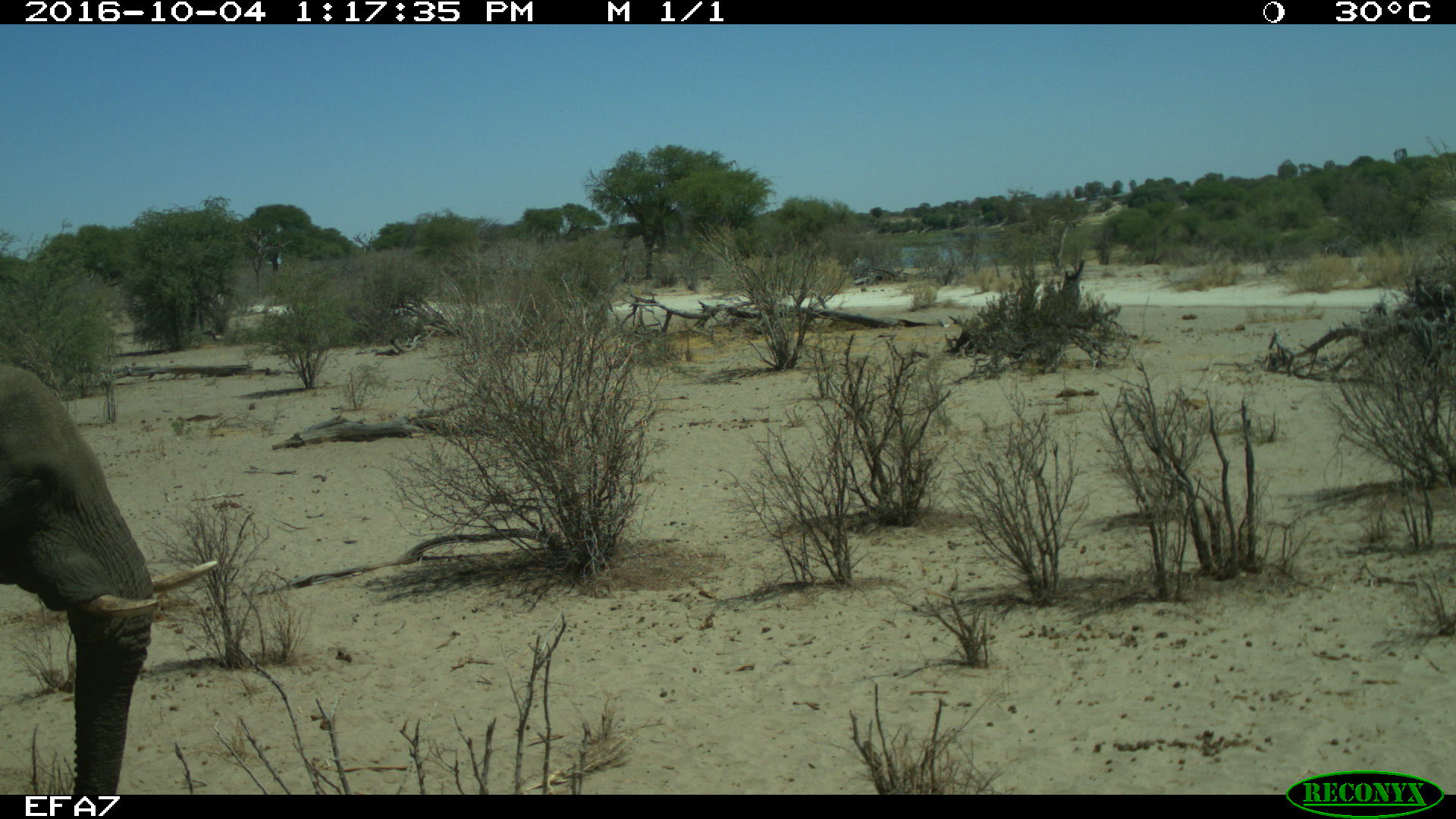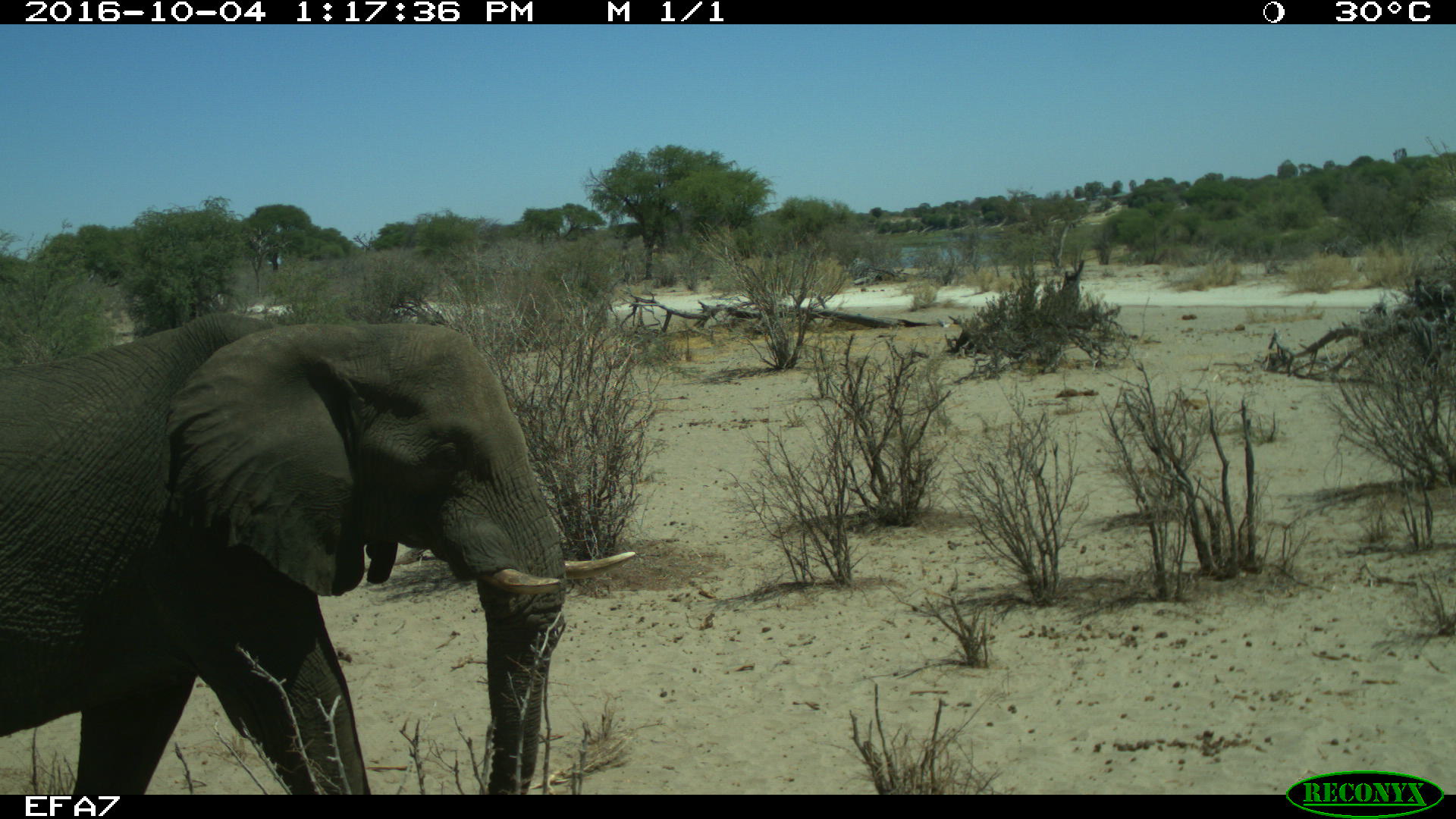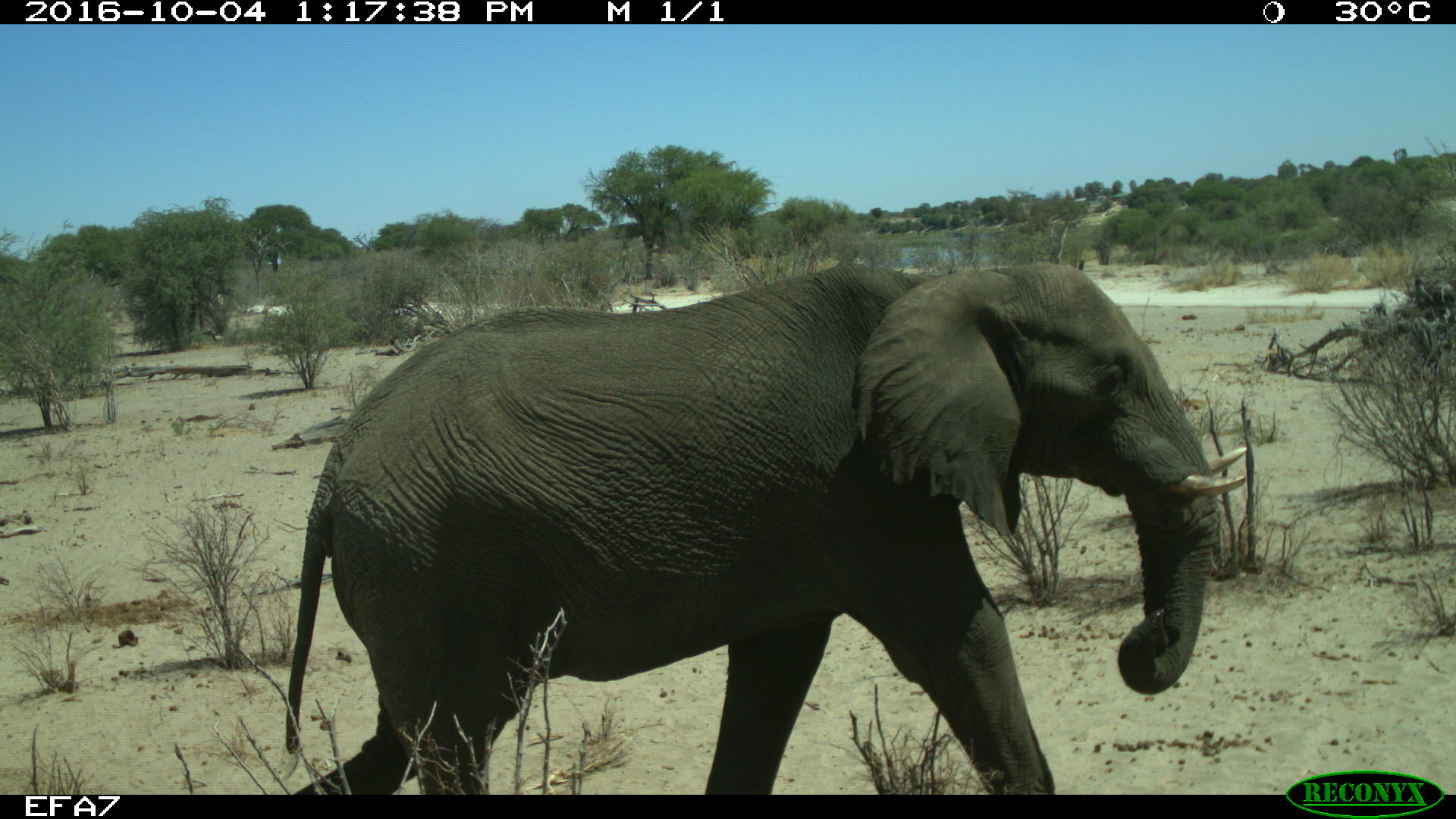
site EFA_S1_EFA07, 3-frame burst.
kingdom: Animalia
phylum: Chordata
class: Mammalia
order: Proboscidea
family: Elephantidae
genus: Loxodonta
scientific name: Loxodonta africana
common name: african bush elephant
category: elephant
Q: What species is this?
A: Elephant (african bush elephant) (Loxodonta africana).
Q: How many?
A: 1.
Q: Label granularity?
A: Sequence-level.